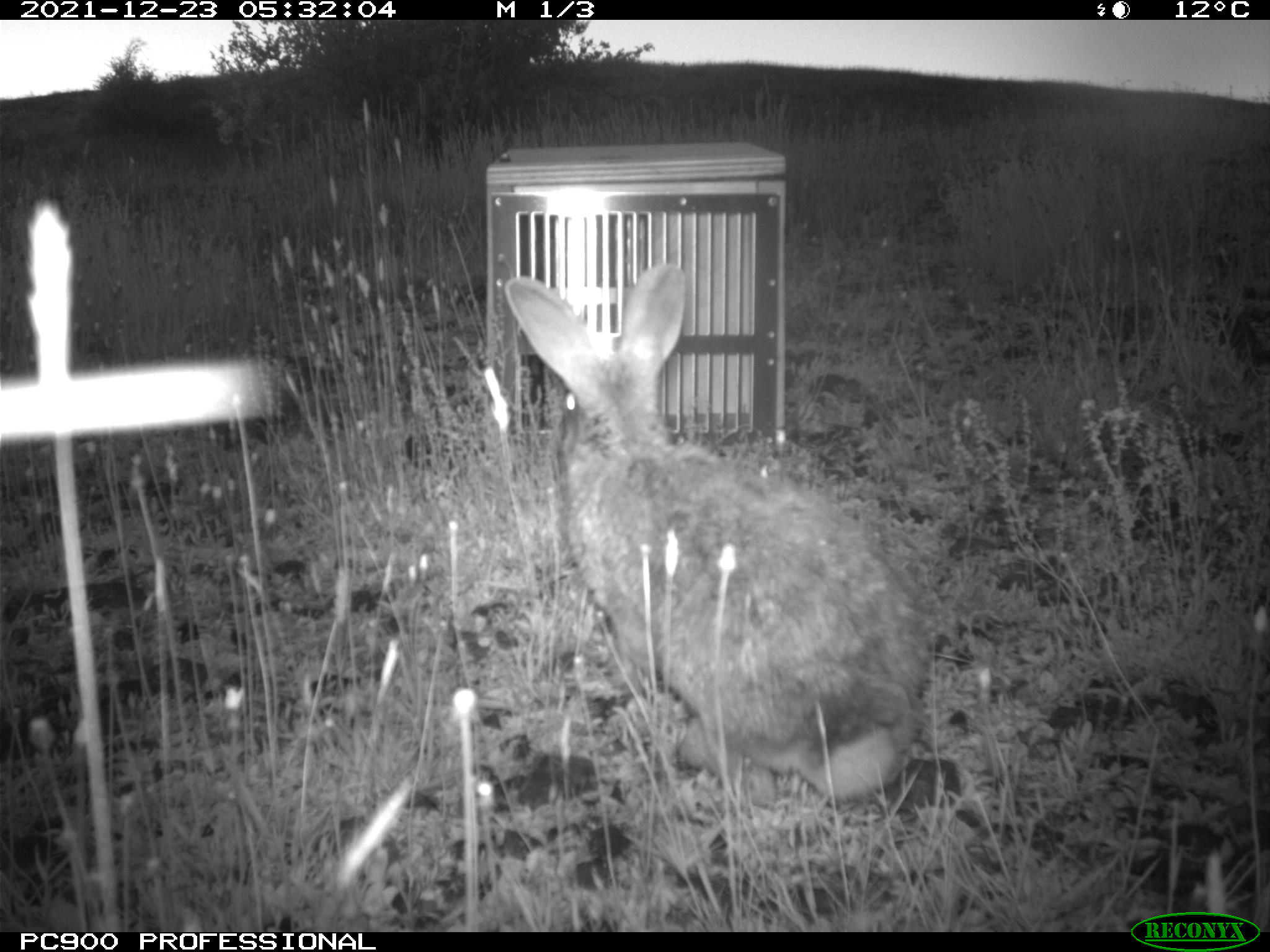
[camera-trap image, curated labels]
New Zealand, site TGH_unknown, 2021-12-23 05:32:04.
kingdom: Animalia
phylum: Chordata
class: Mammalia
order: Lagomorpha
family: Leporidae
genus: Oryctolagus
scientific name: Oryctolagus cuniculus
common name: european rabbit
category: rabbit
Rabbit (european rabbit) (Oryctolagus cuniculus).